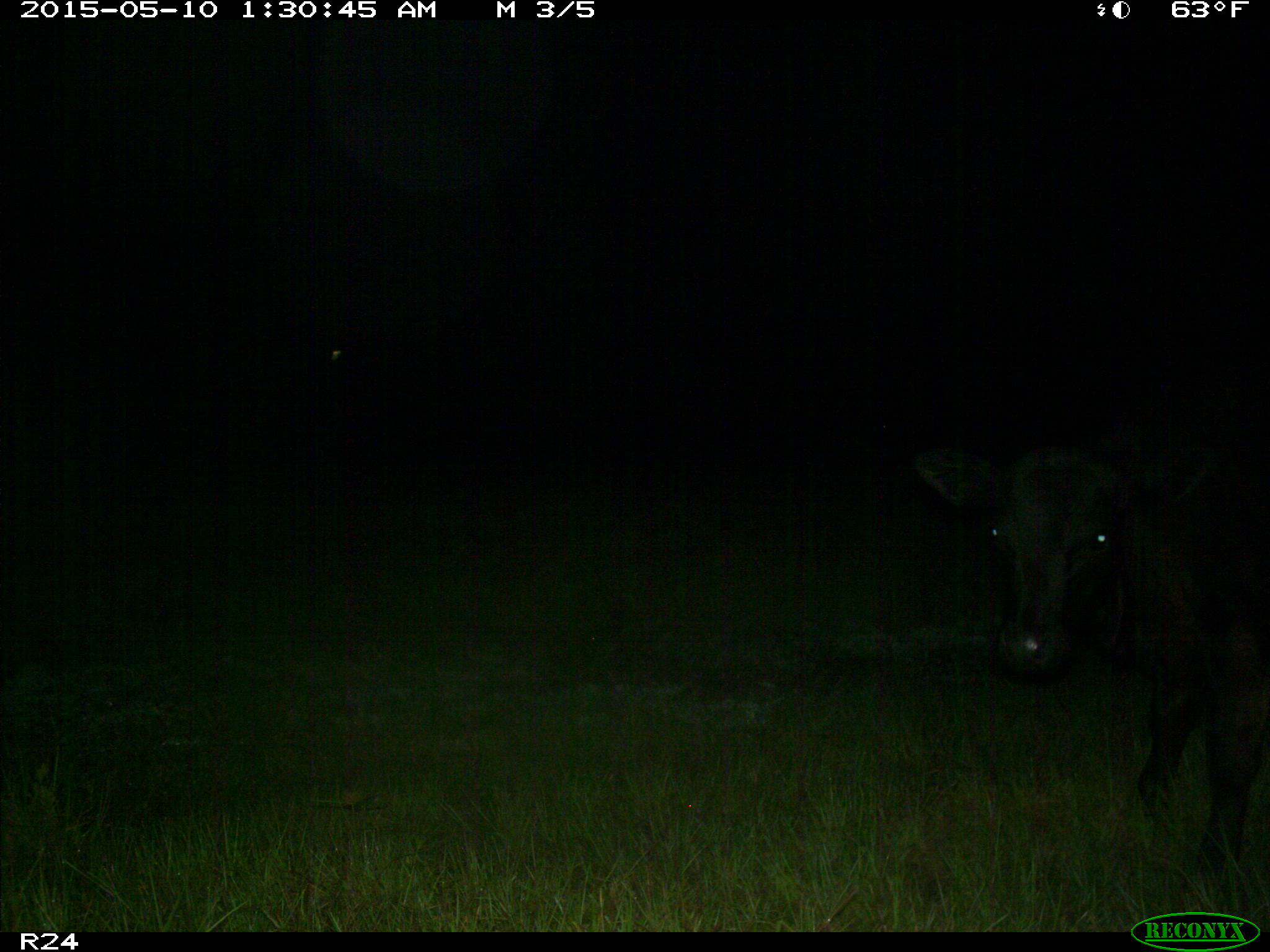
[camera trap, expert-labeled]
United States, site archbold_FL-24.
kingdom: Animalia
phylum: Chordata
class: Mammalia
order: Artiodactyla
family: Bovidae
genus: Bos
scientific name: Bos taurus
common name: domestic cow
Bos taurus (domestic cow).